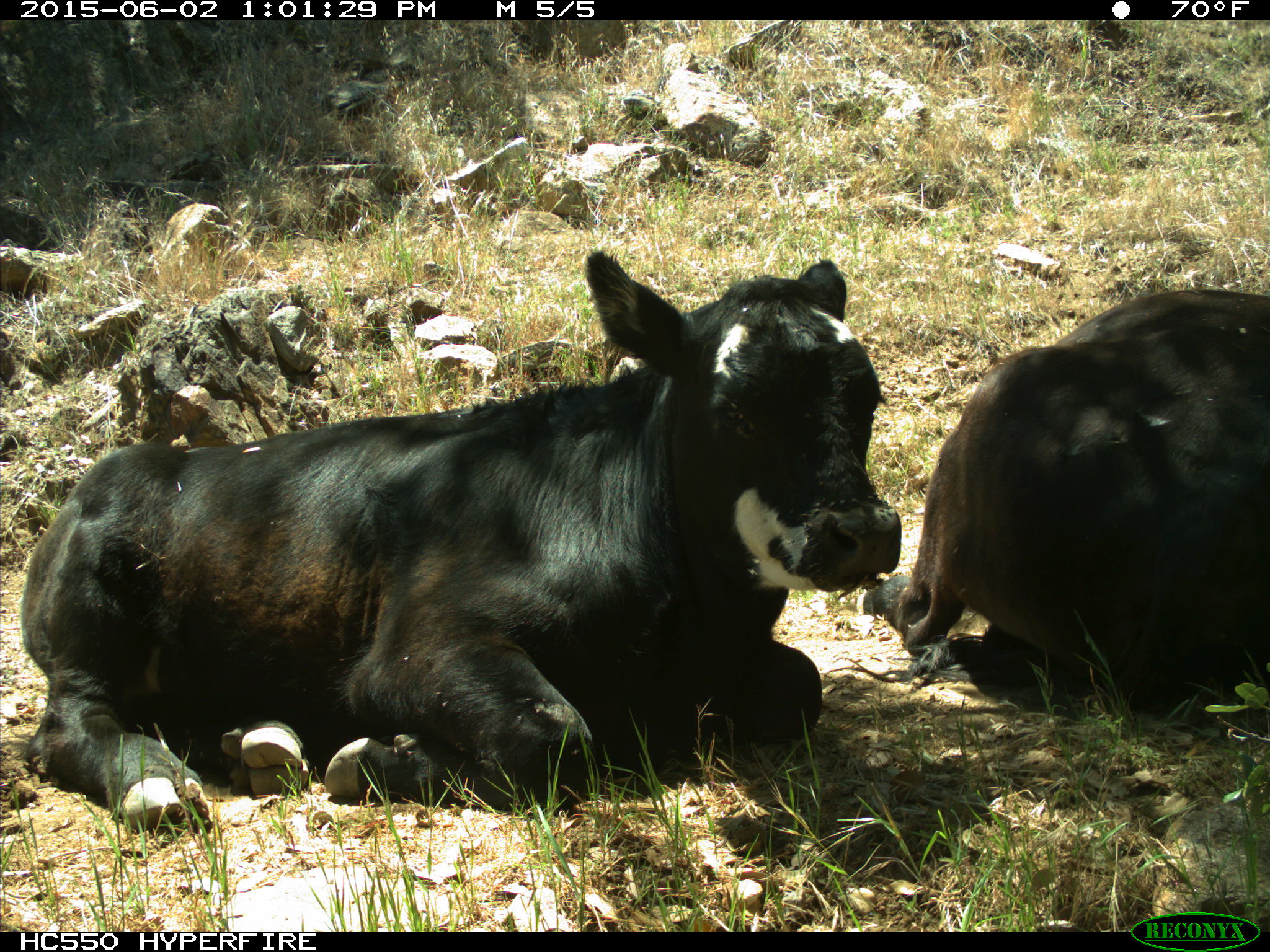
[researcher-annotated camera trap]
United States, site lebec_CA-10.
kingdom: Animalia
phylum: Chordata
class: Mammalia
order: Artiodactyla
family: Bovidae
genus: Bos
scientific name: Bos taurus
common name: domestic cow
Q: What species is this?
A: Bos taurus (domestic cow).